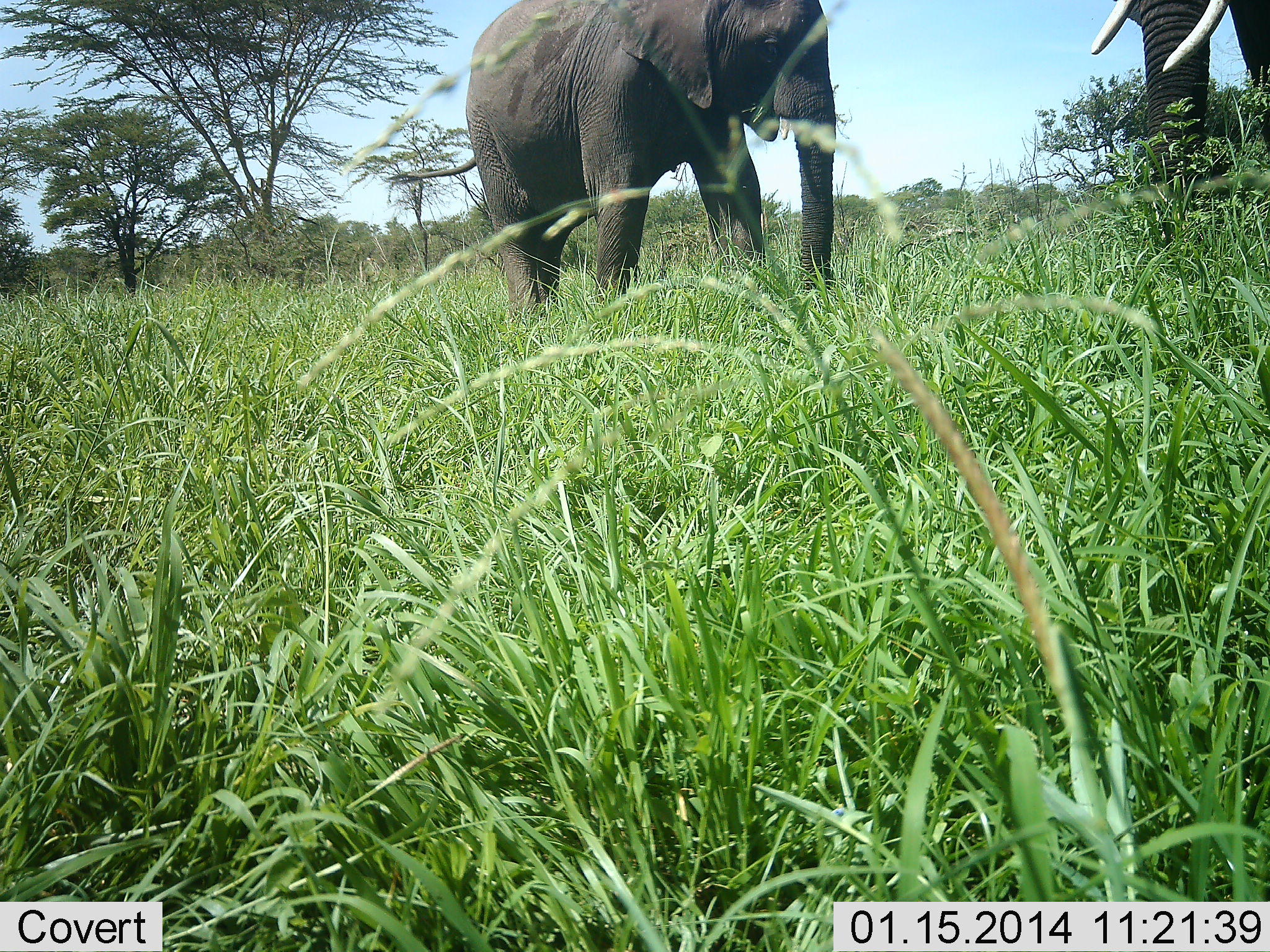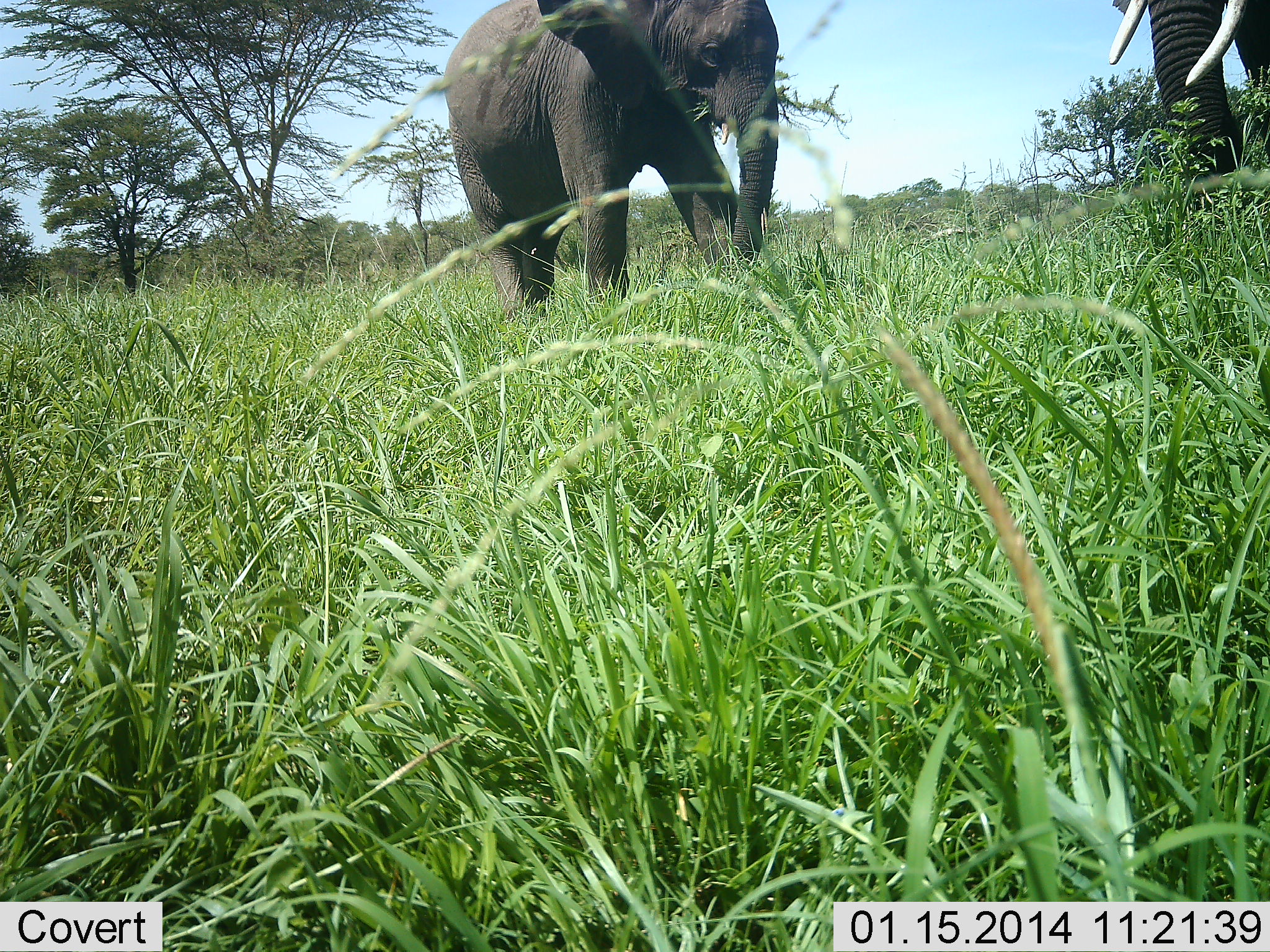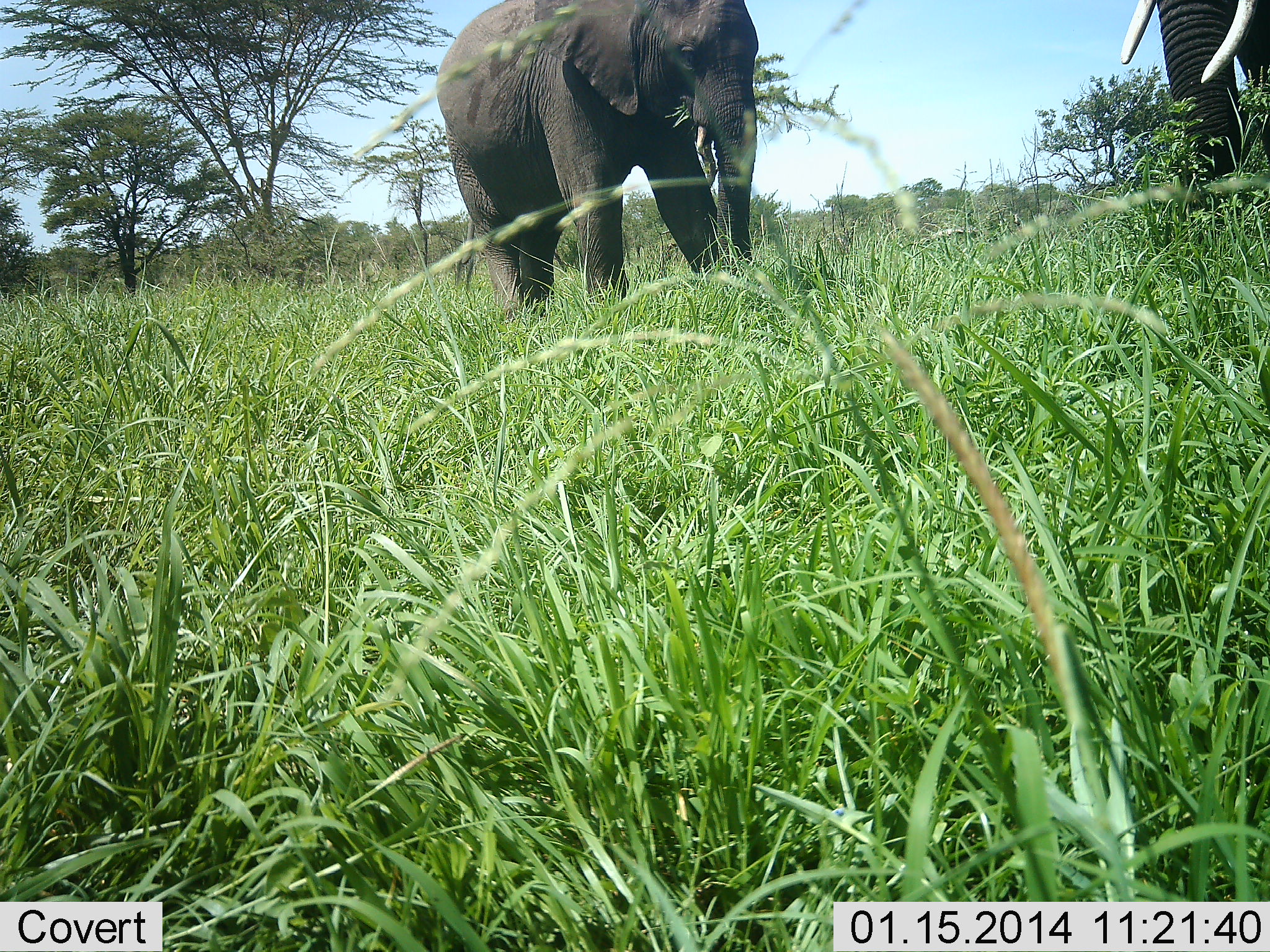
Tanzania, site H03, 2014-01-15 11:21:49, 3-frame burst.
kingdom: Animalia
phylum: Chordata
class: Mammalia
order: Proboscidea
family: Elephantidae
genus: Loxodonta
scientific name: Loxodonta africana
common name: african bush elephant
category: elephant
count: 2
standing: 10%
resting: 0%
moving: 40%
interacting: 0%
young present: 30%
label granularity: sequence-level